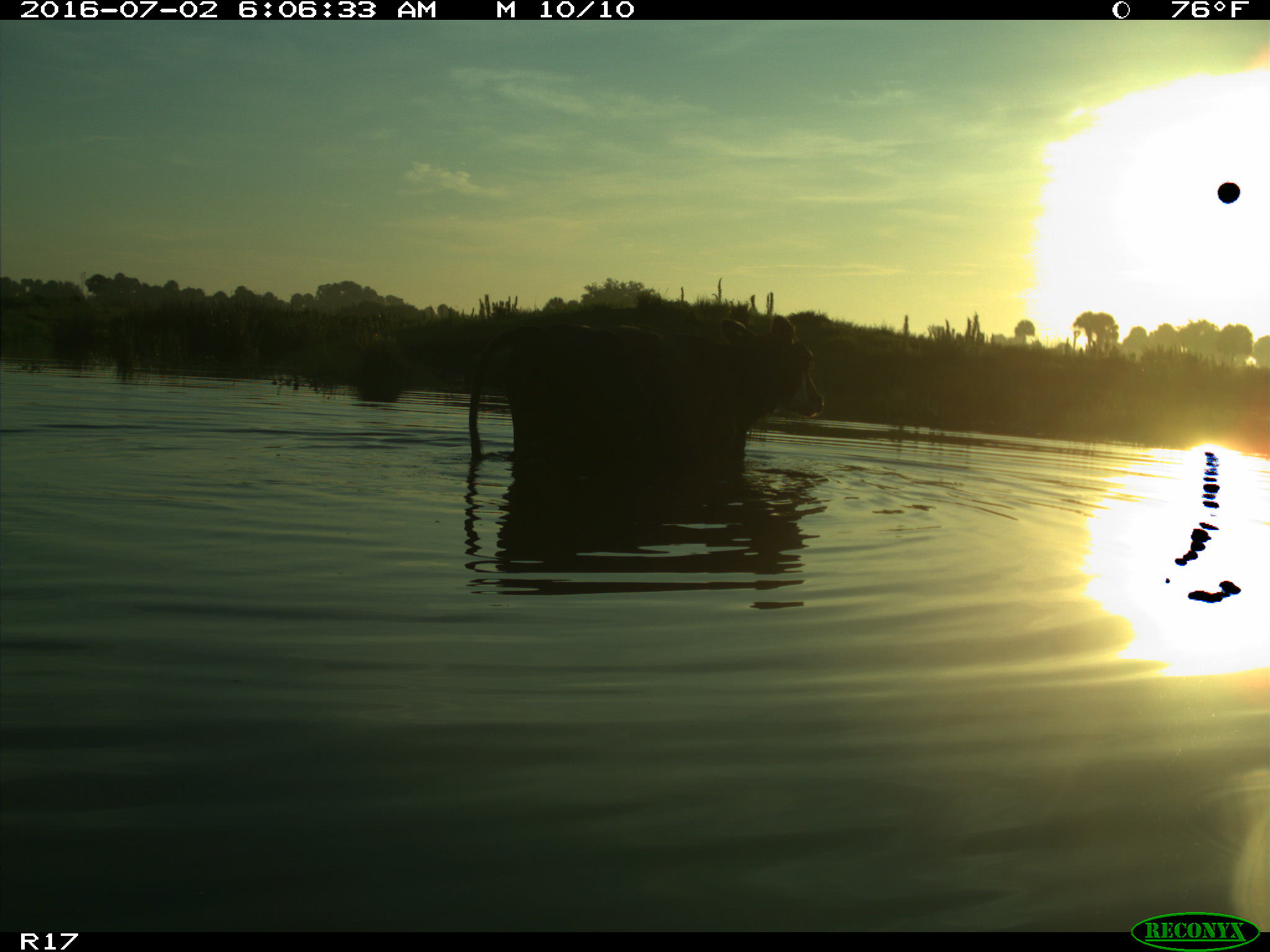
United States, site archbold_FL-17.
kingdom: Animalia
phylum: Chordata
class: Mammalia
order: Artiodactyla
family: Bovidae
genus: Bos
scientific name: Bos taurus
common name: domestic cow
Bos taurus (domestic cow).